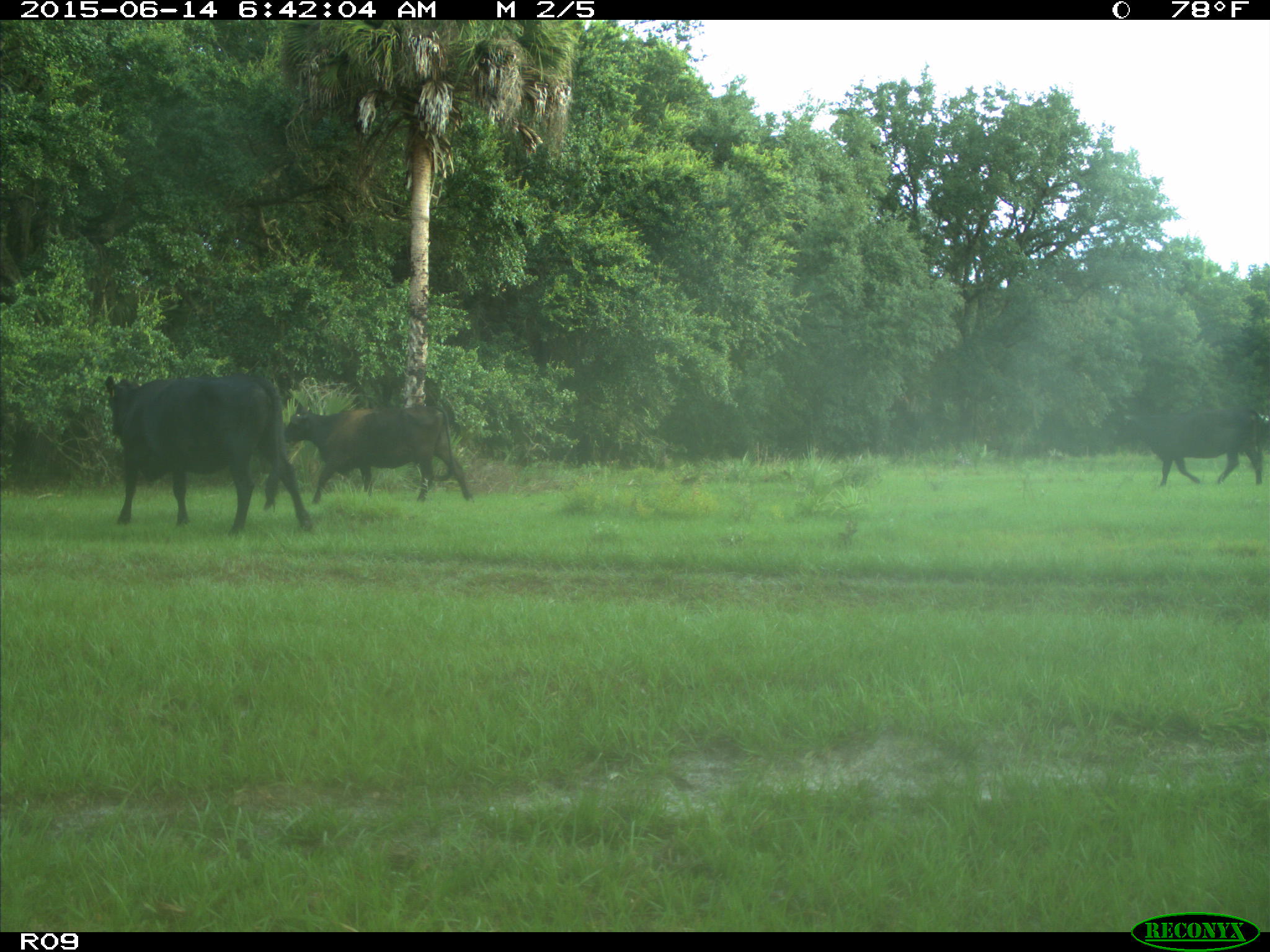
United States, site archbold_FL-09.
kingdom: Animalia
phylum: Chordata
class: Mammalia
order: Artiodactyla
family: Bovidae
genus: Bos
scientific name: Bos taurus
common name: domestic cow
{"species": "Bos taurus (domestic cow)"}